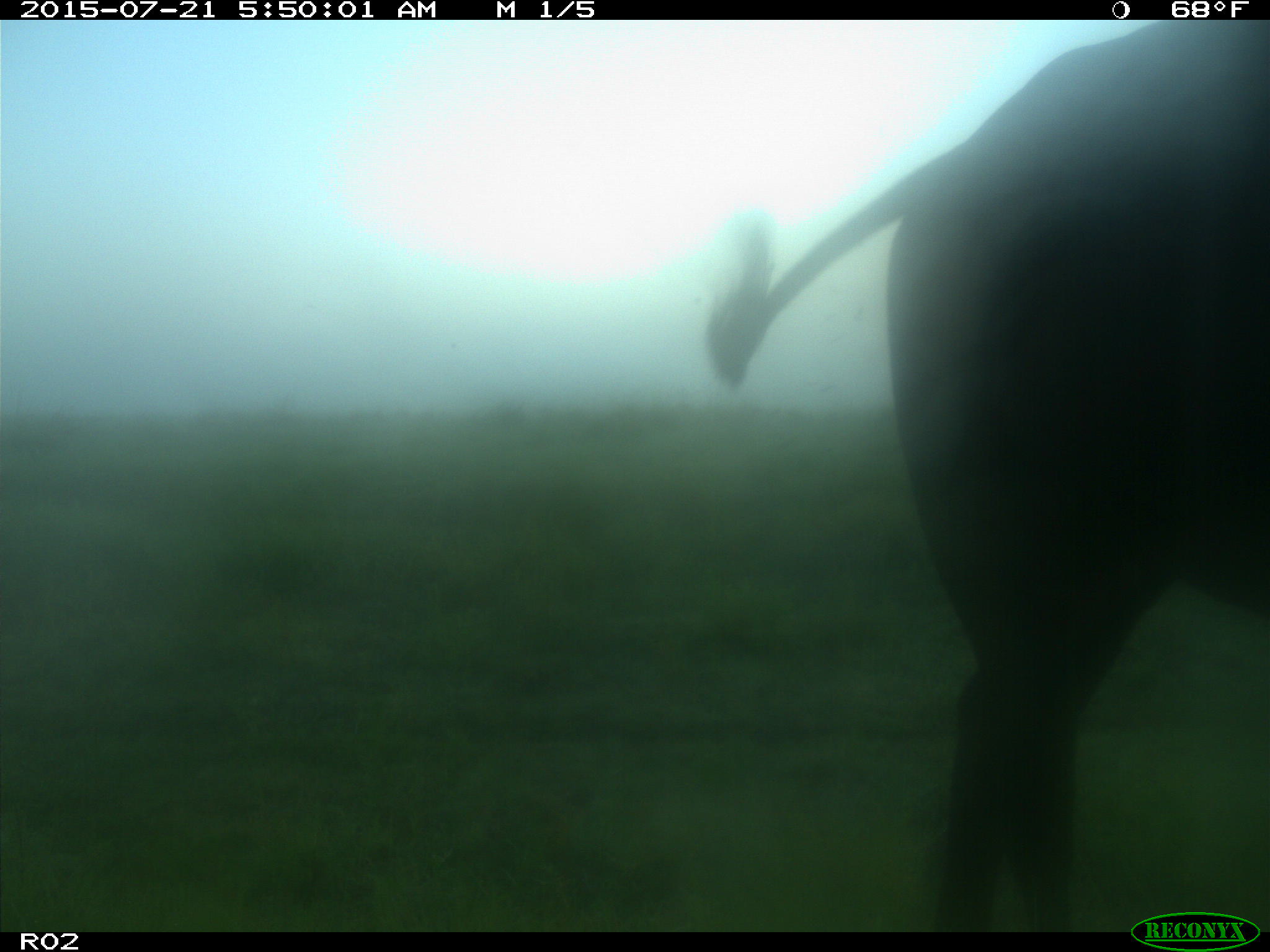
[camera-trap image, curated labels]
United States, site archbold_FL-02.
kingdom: Animalia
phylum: Chordata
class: Mammalia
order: Artiodactyla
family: Bovidae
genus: Bos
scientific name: Bos taurus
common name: domestic cow